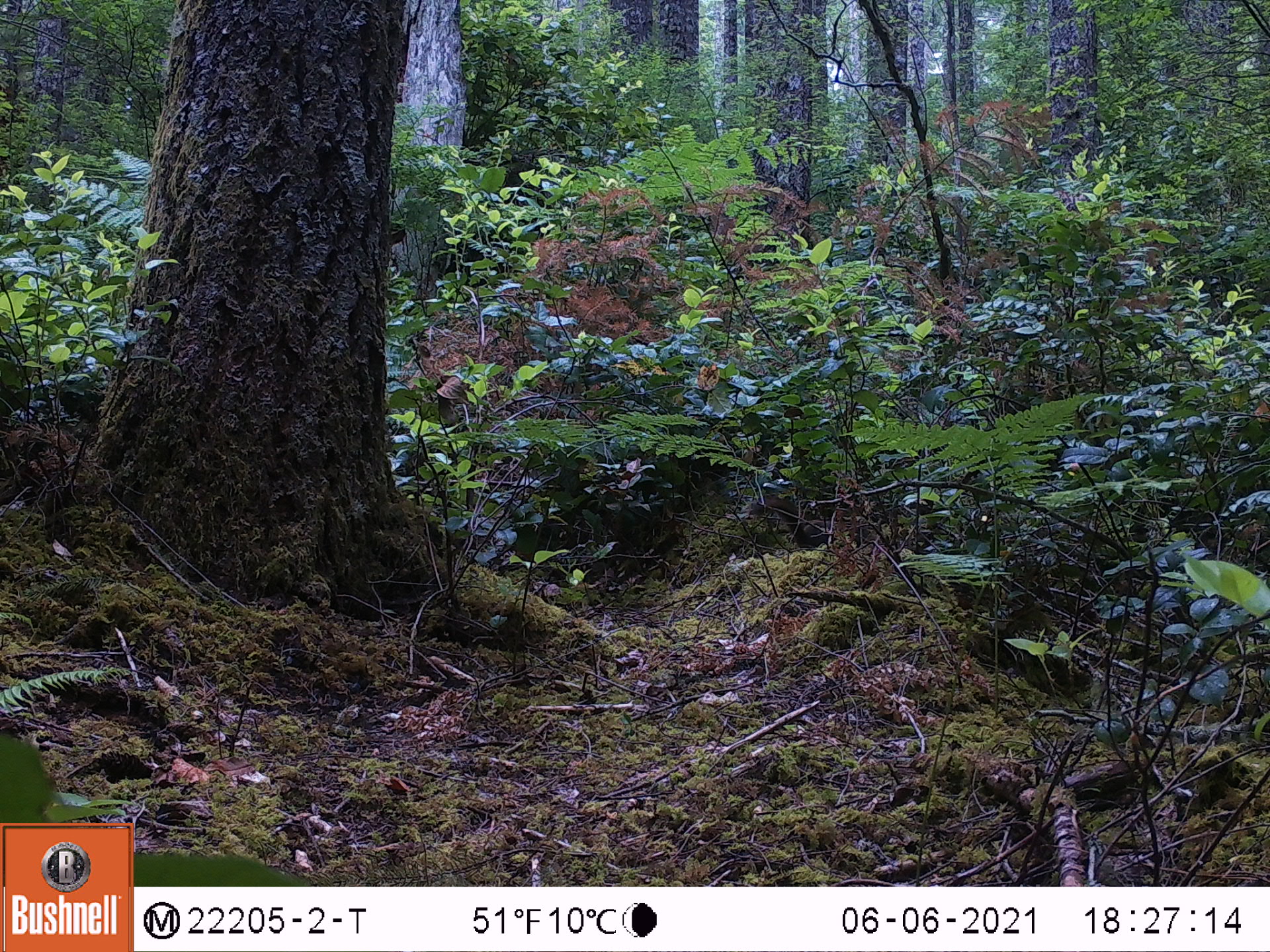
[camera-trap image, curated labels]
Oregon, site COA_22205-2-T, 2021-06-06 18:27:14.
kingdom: Animalia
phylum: Chordata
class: Mammalia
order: Rodentia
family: Sciuridae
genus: Tamiasciurus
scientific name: Tamiasciurus douglasii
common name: douglas squirrel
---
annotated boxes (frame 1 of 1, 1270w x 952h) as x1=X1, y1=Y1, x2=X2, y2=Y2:
douglas squirrel: x1=734, y1=478, x2=868, y2=576